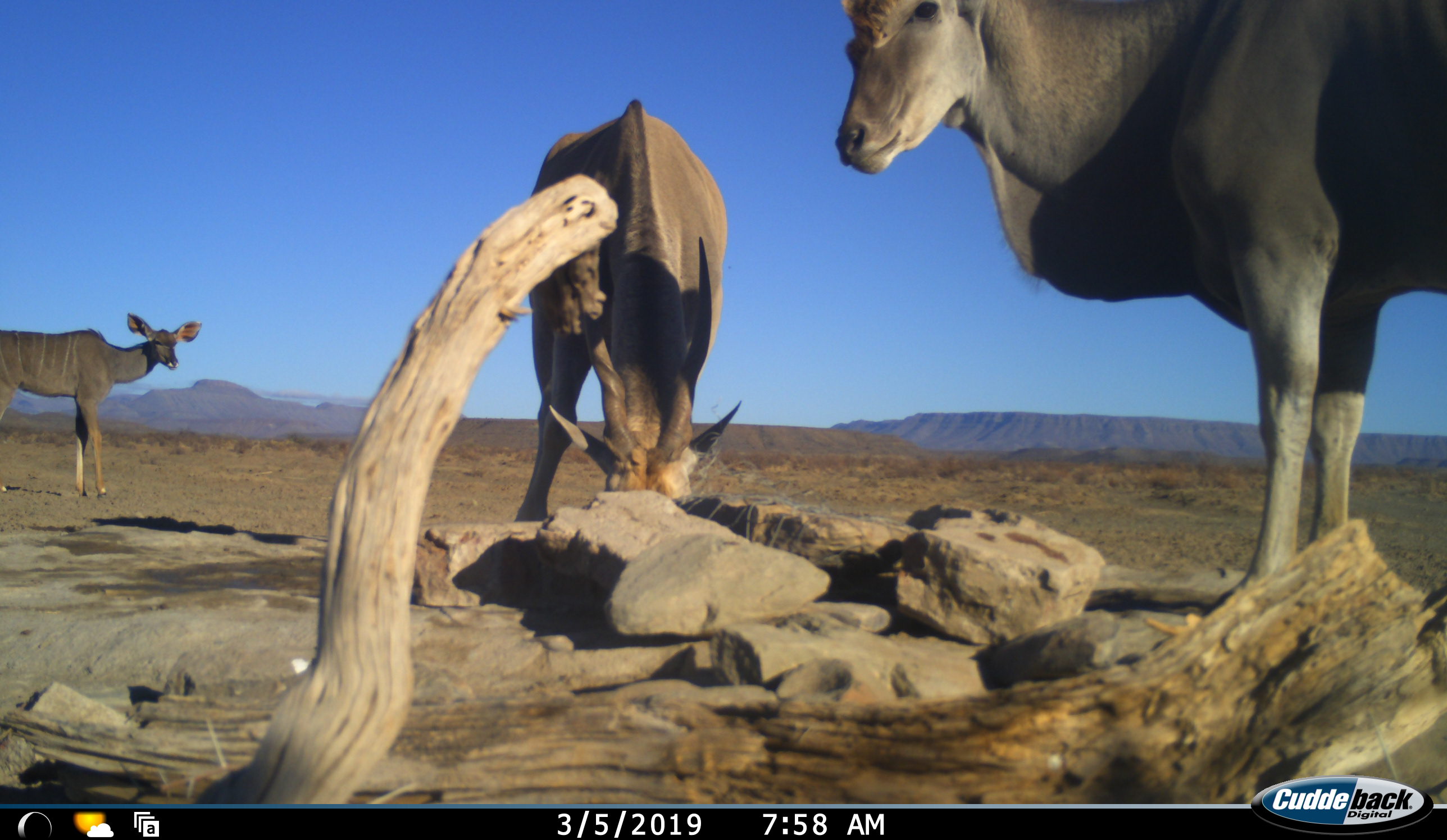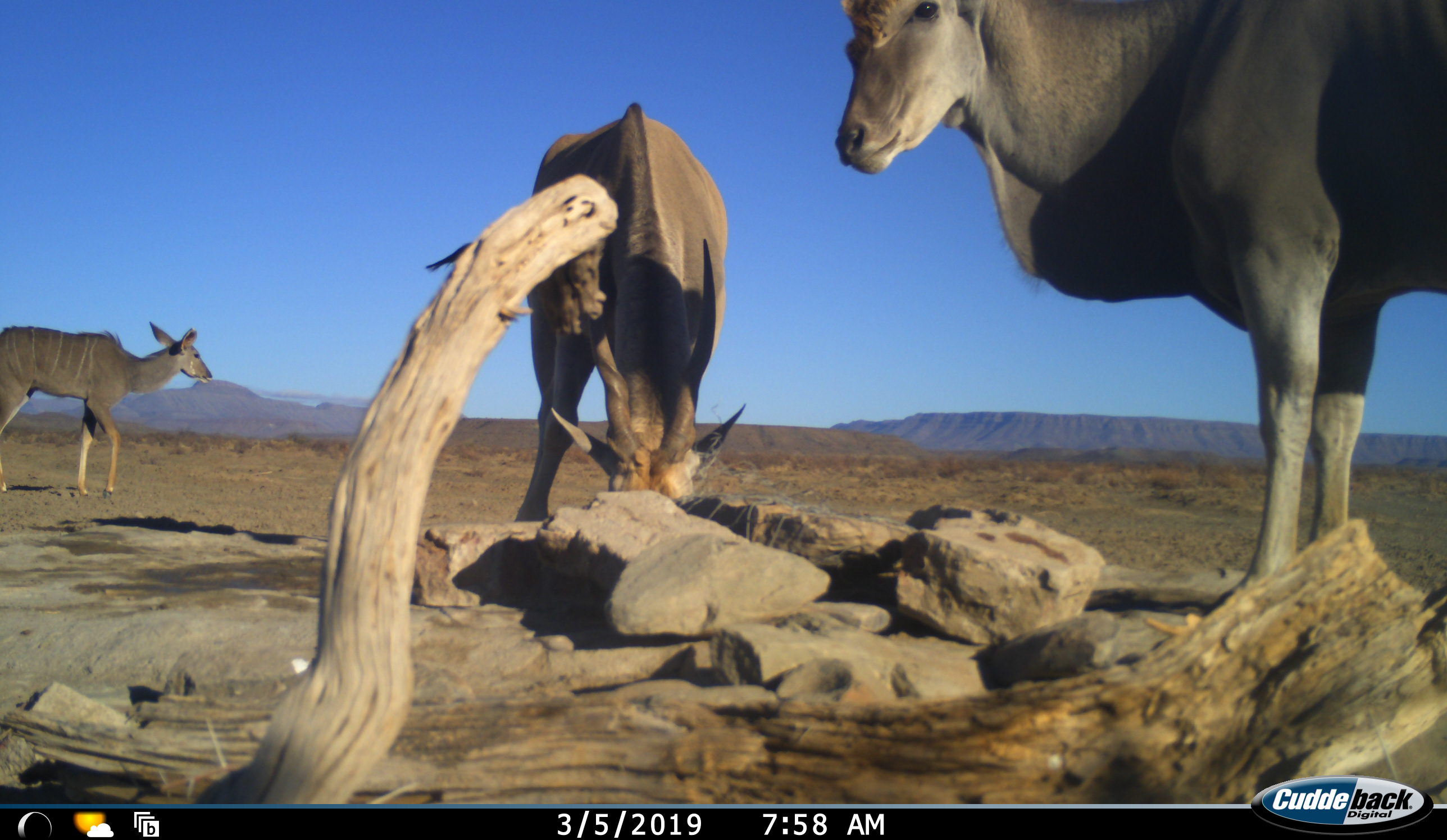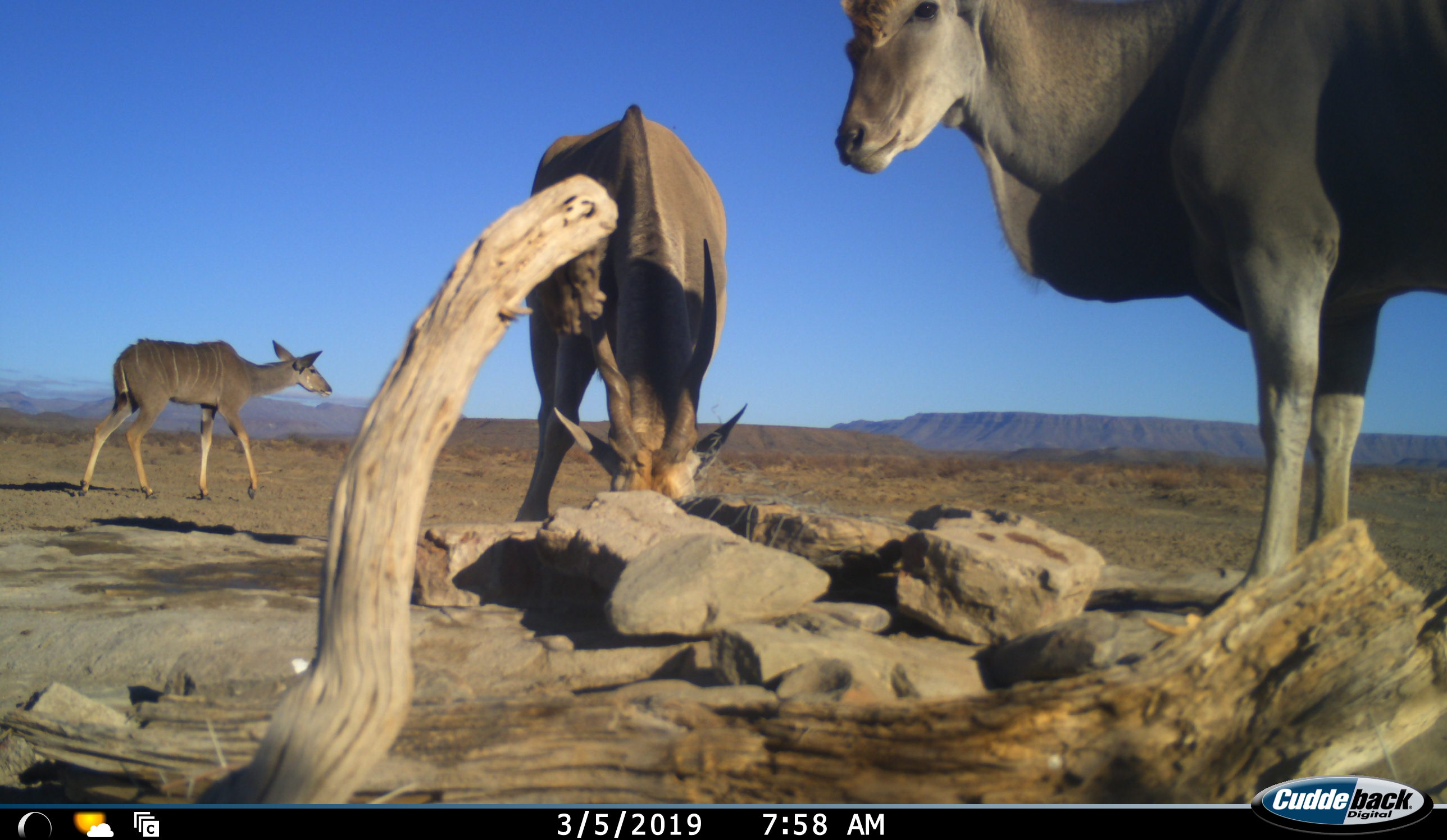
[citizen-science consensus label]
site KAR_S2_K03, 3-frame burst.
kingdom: Animalia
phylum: Chordata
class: Mammalia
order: Artiodactyla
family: Bovidae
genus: Tragelaphus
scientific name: Tragelaphus oryx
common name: eland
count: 2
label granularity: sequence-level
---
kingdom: Animalia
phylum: Chordata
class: Mammalia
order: Artiodactyla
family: Bovidae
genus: Tragelaphus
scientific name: Tragelaphus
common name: kudu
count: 1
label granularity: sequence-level